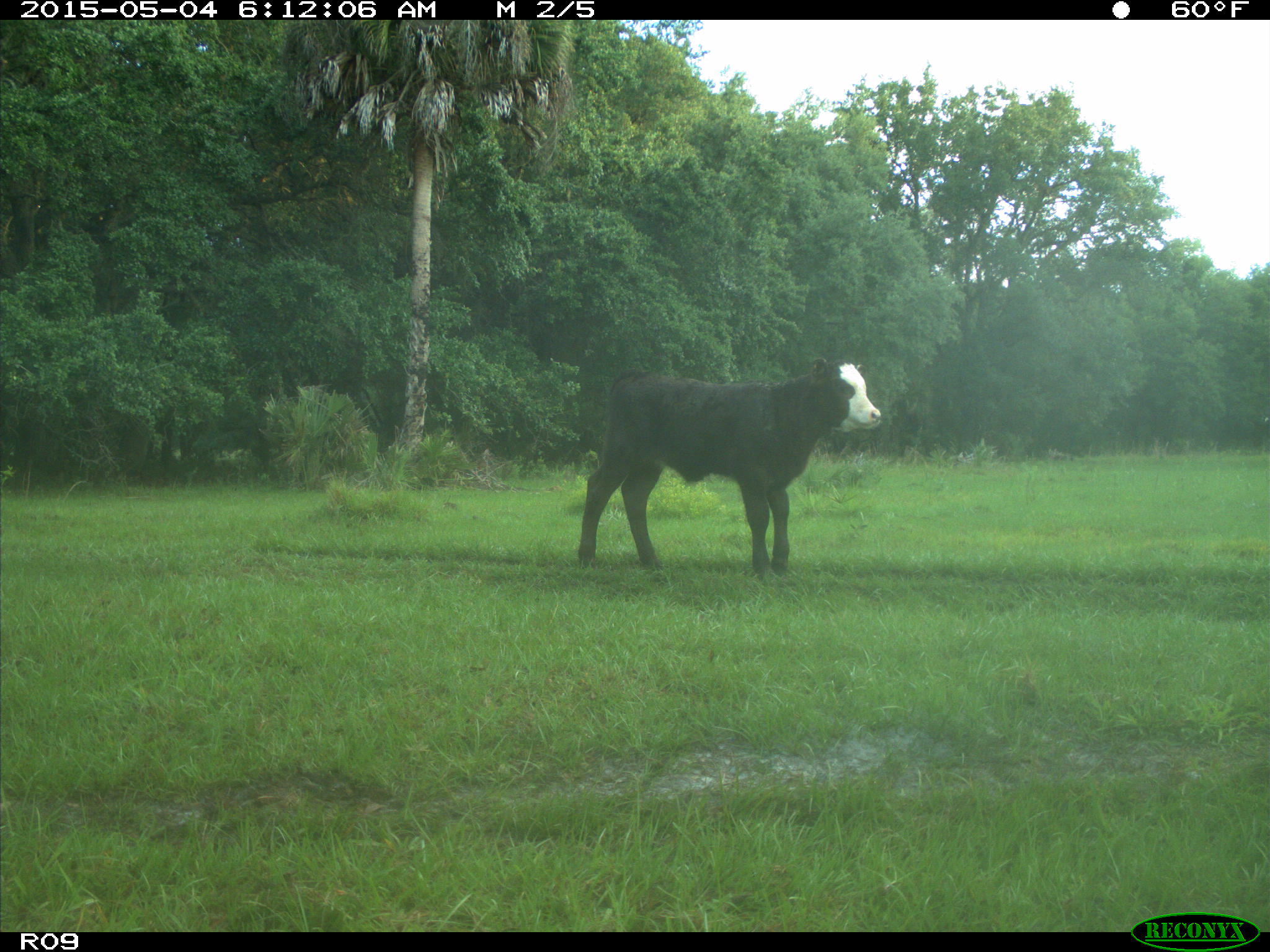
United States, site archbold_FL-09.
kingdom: Animalia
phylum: Chordata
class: Mammalia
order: Artiodactyla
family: Bovidae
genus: Bos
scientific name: Bos taurus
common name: domestic cow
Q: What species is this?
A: Bos taurus (domestic cow).